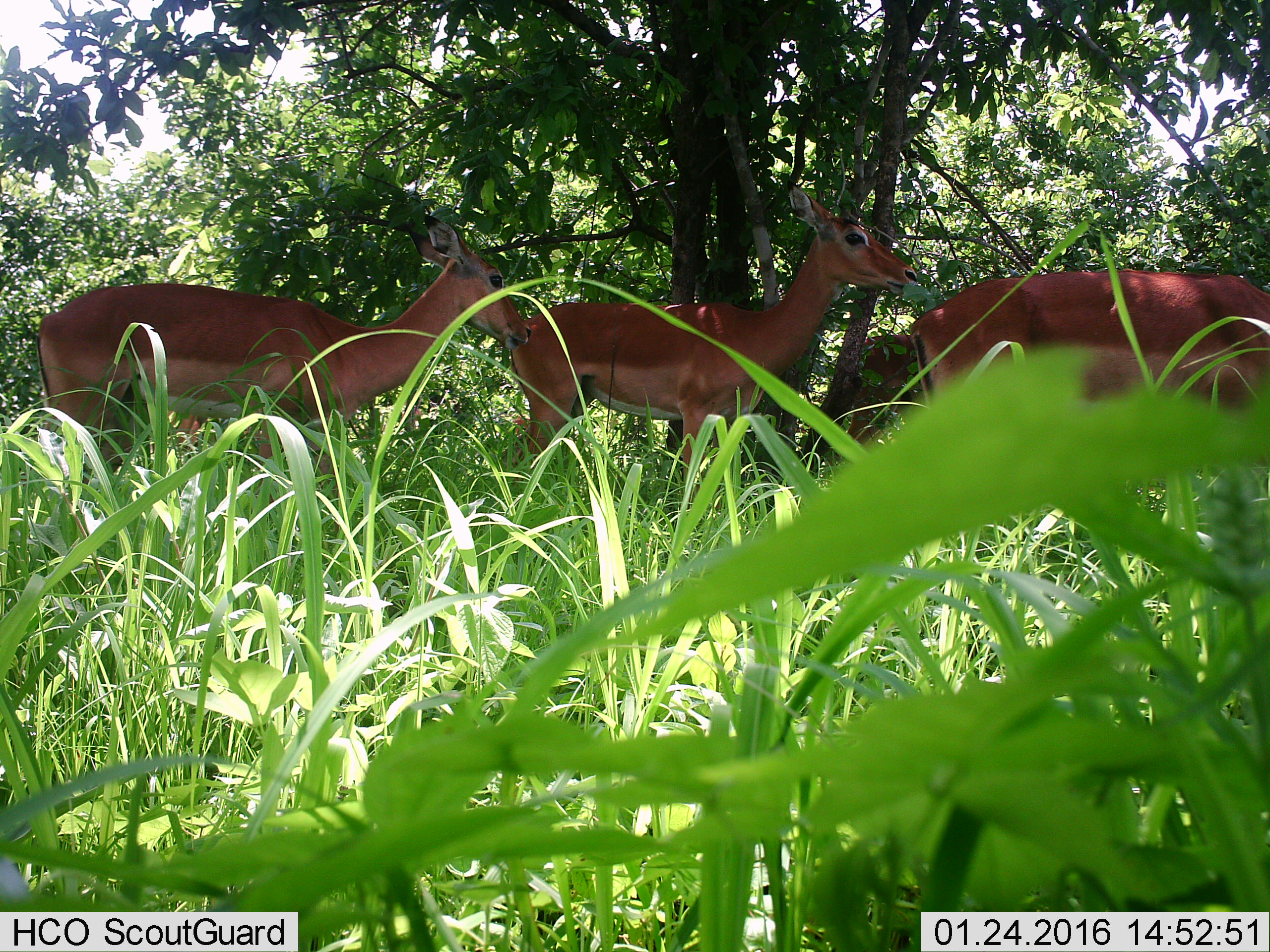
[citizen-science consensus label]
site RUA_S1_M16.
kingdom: Animalia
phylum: Chordata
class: Mammalia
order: Artiodactyla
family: Bovidae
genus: Aepyceros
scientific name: Aepyceros melampus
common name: impala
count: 3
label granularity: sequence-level